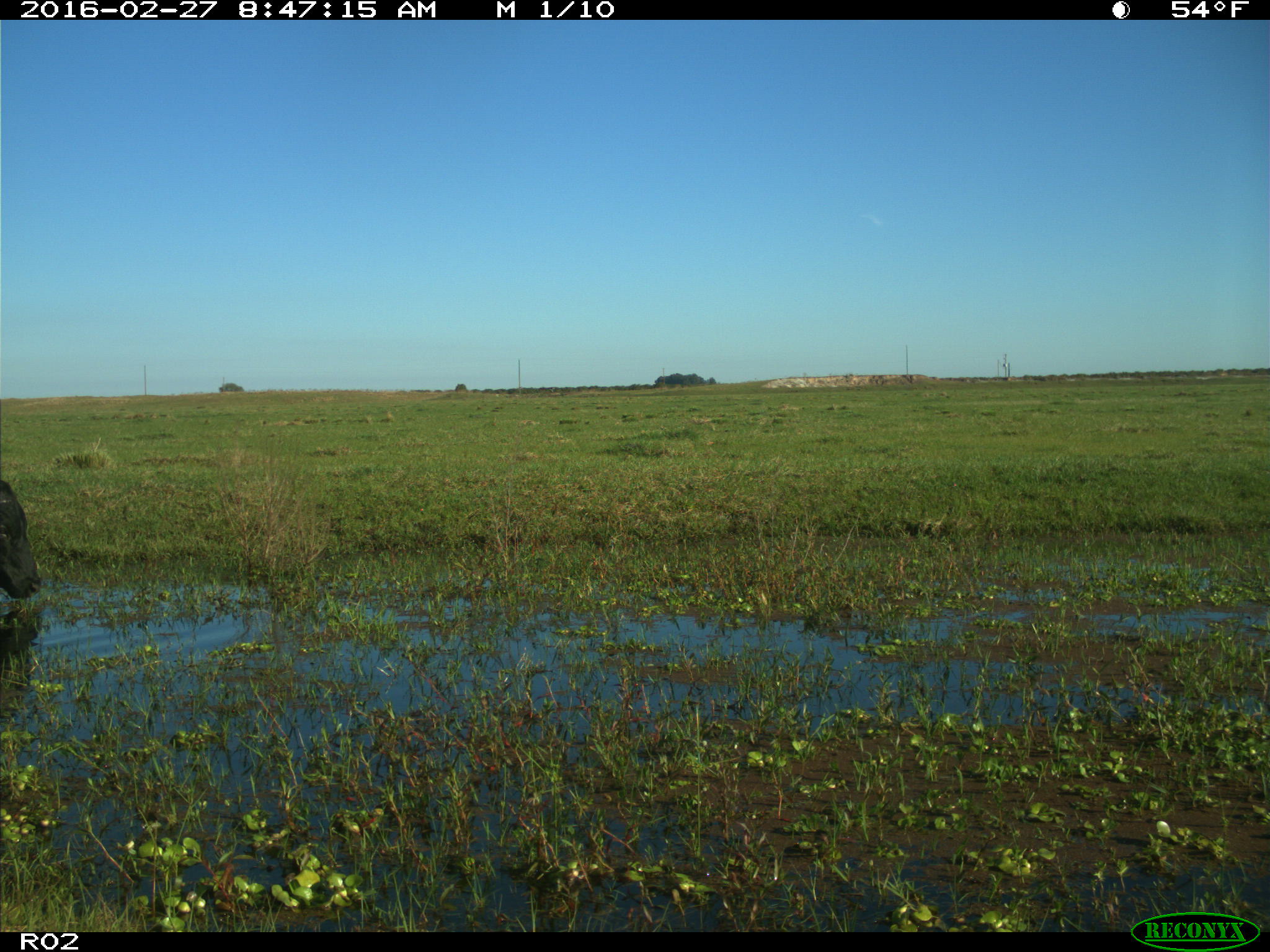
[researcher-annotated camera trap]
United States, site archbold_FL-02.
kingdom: Animalia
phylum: Chordata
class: Mammalia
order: Artiodactyla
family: Bovidae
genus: Bos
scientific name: Bos taurus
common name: domestic cow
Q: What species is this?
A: Bos taurus (domestic cow).